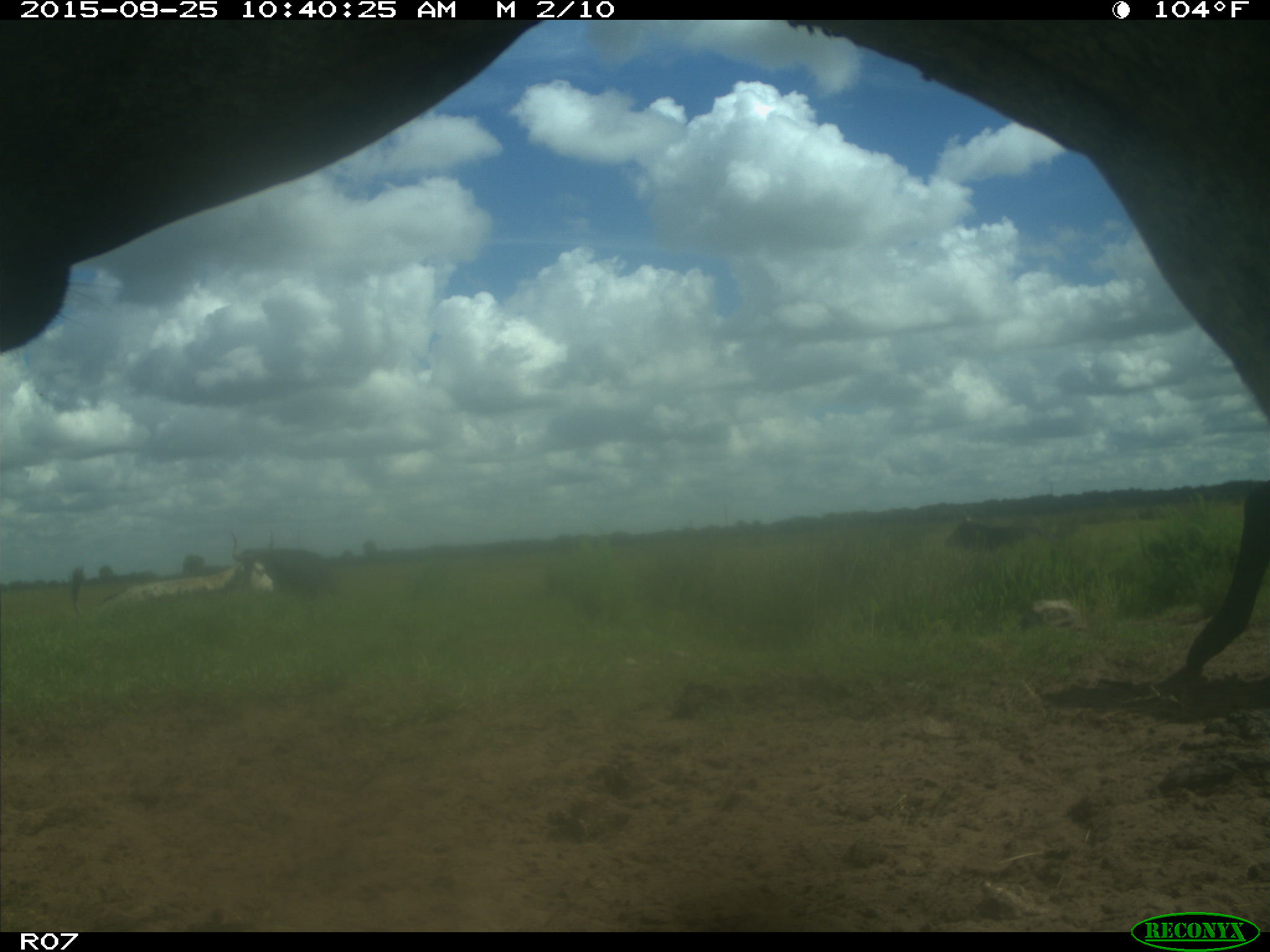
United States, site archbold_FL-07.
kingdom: Animalia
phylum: Chordata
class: Mammalia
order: Artiodactyla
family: Bovidae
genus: Bos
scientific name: Bos taurus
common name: domestic cow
Bos taurus (domestic cow).